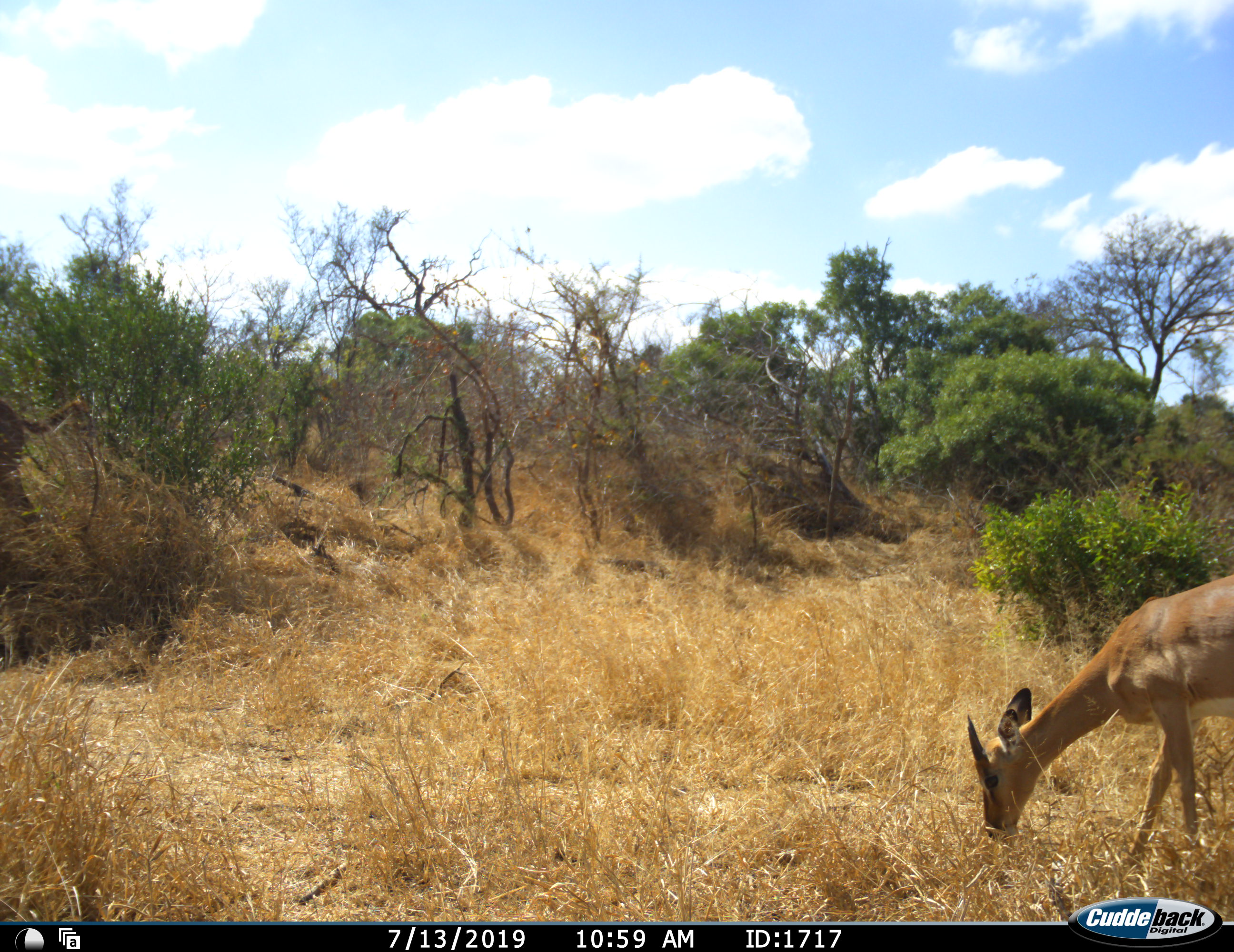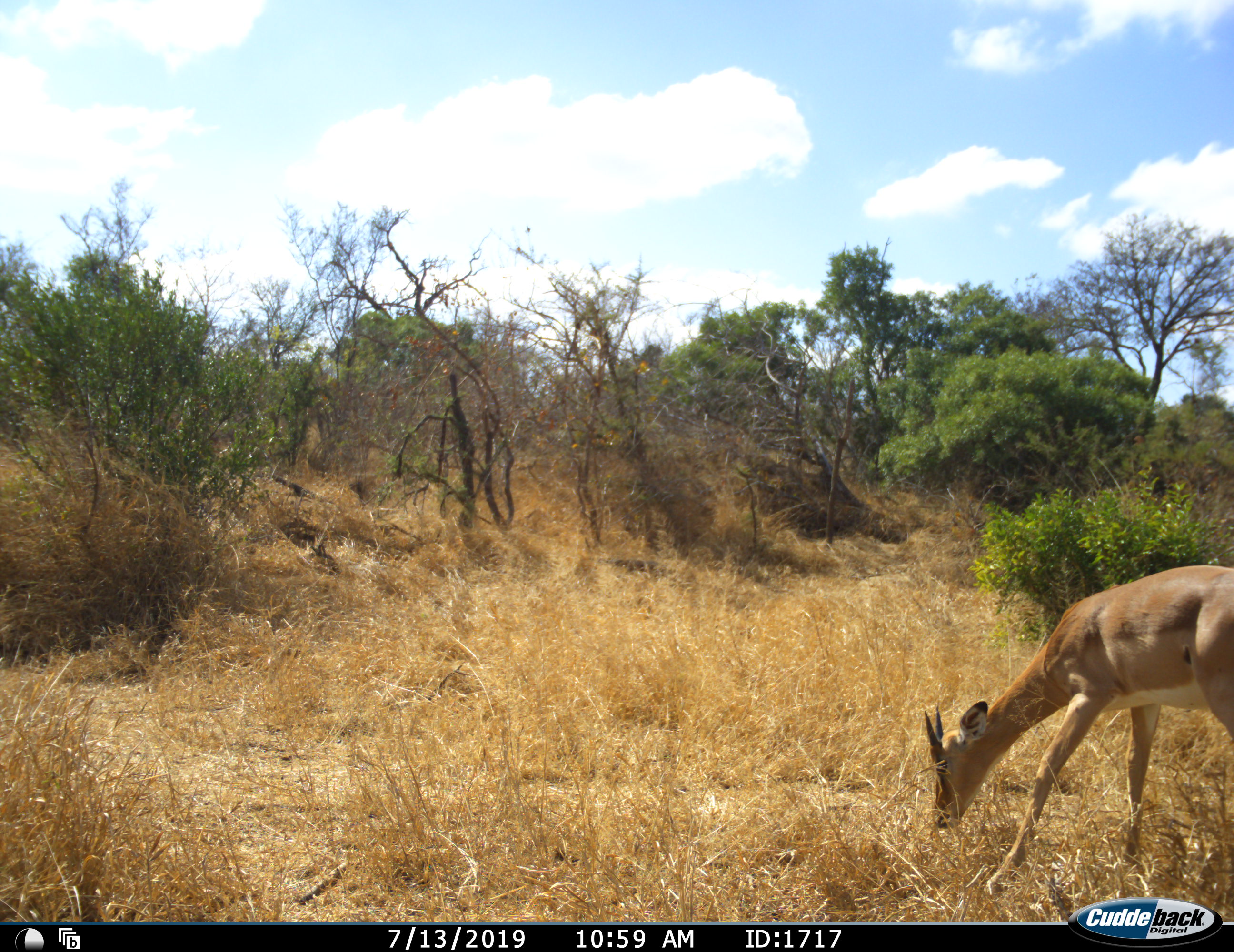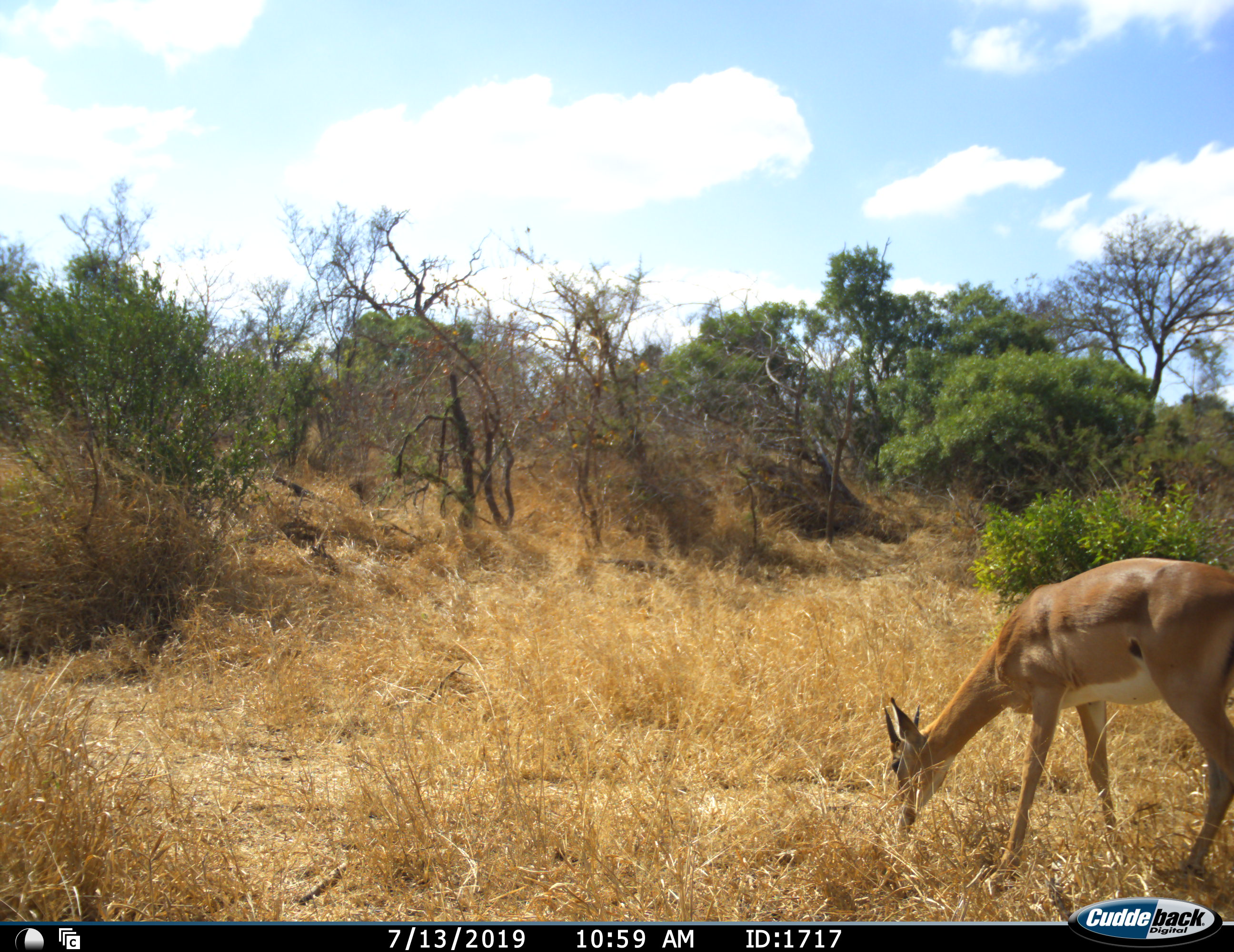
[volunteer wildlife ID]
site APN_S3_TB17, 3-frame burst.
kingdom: Animalia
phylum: Chordata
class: Mammalia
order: Artiodactyla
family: Bovidae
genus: Aepyceros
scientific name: Aepyceros melampus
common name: impala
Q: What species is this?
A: Impala (Aepyceros melampus).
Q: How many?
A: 1.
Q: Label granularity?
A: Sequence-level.